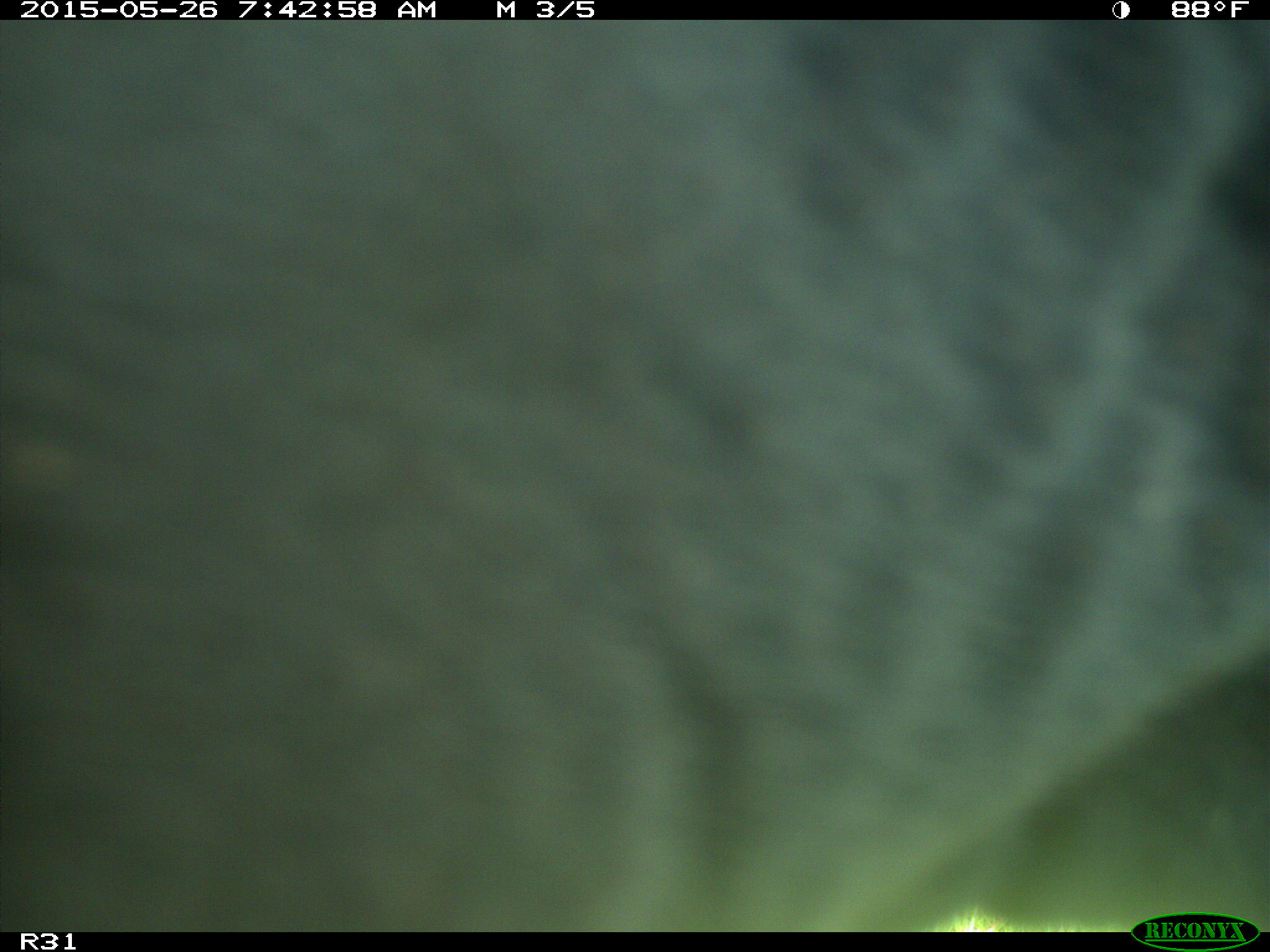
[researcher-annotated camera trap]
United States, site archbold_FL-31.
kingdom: Animalia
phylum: Chordata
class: Mammalia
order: Artiodactyla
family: Bovidae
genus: Bos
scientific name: Bos taurus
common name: domestic cow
Bos taurus (domestic cow).